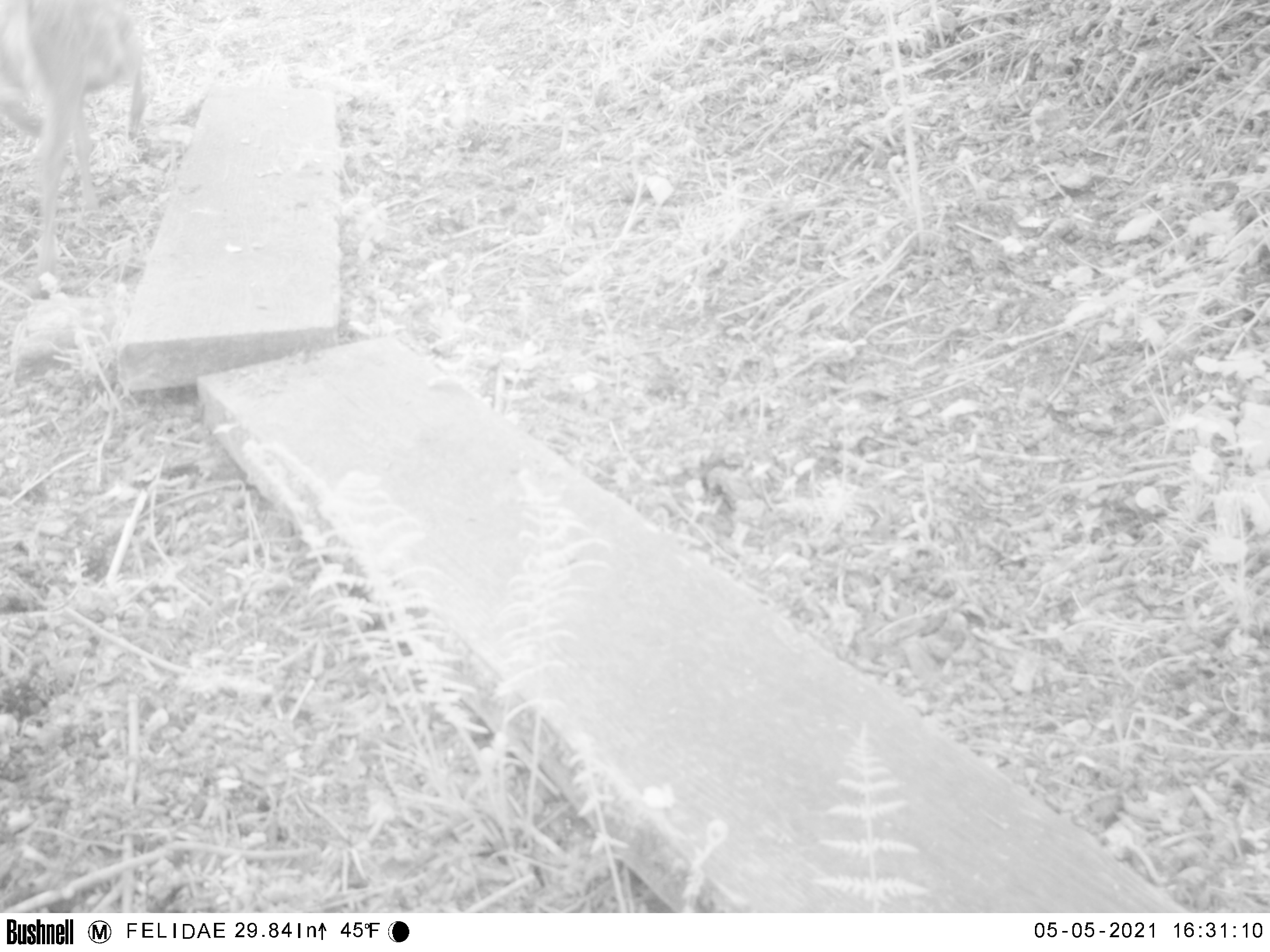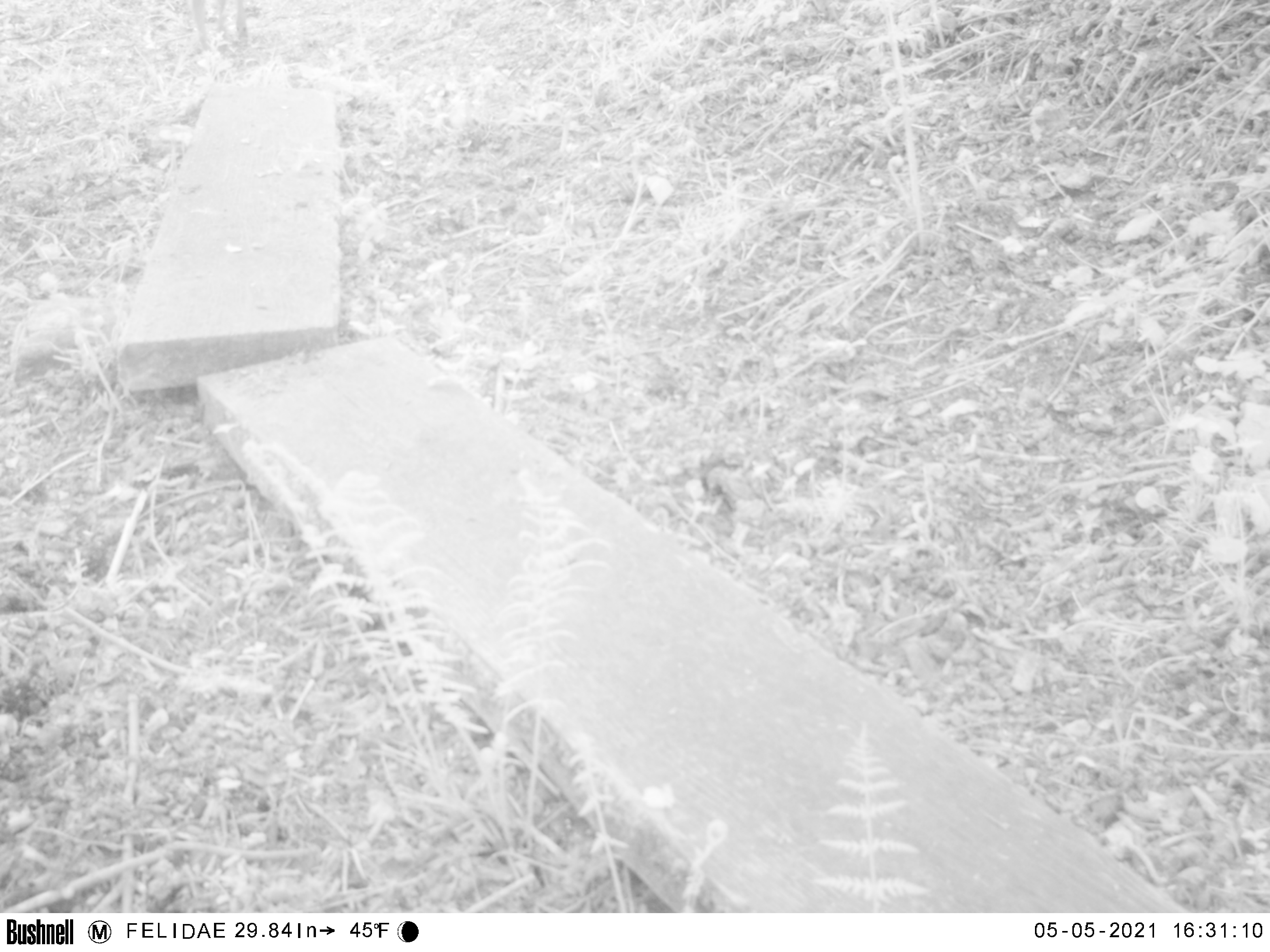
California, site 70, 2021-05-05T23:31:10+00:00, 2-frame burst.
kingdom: Animalia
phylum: Chordata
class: Mammalia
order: Artiodactyla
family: Cervidae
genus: Odocoileus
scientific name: Odocoileus hemionus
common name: mule deer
Mule deer (Odocoileus hemionus).